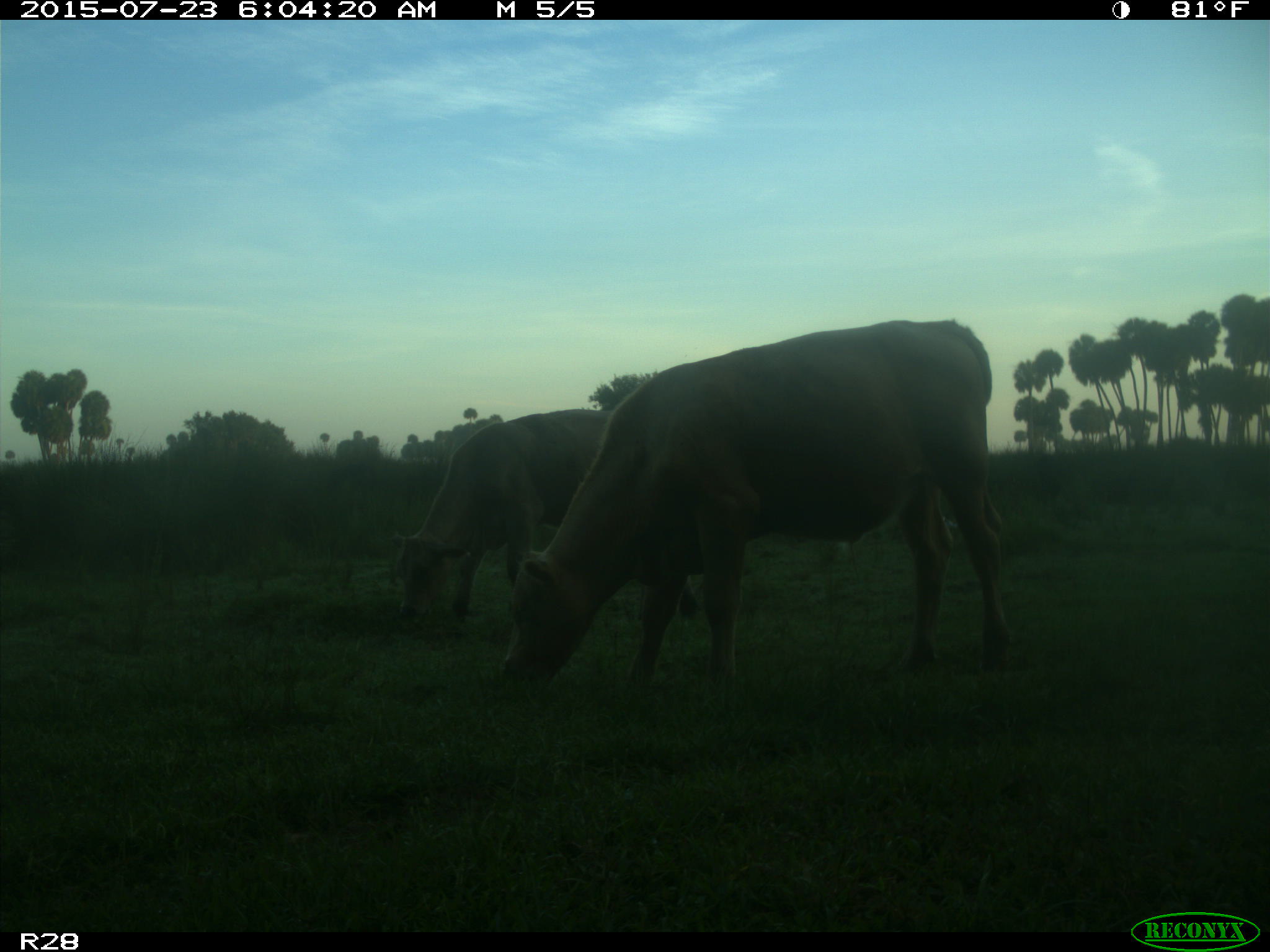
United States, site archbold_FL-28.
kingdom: Animalia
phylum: Chordata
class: Mammalia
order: Artiodactyla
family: Bovidae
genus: Bos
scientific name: Bos taurus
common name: domestic cow